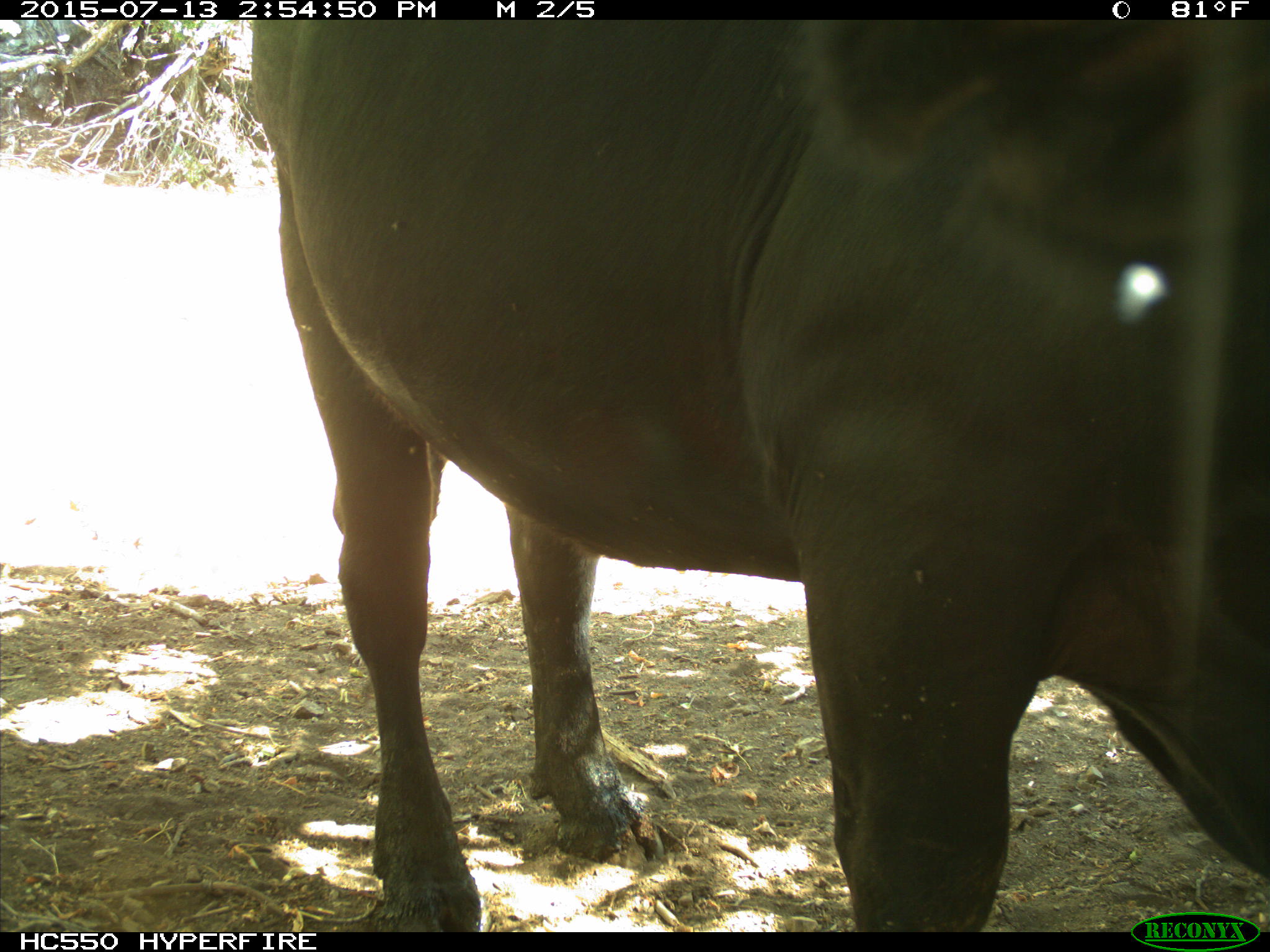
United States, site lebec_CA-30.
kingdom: Animalia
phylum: Chordata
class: Mammalia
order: Artiodactyla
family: Bovidae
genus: Bos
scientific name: Bos taurus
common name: domestic cow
Bos taurus (domestic cow).